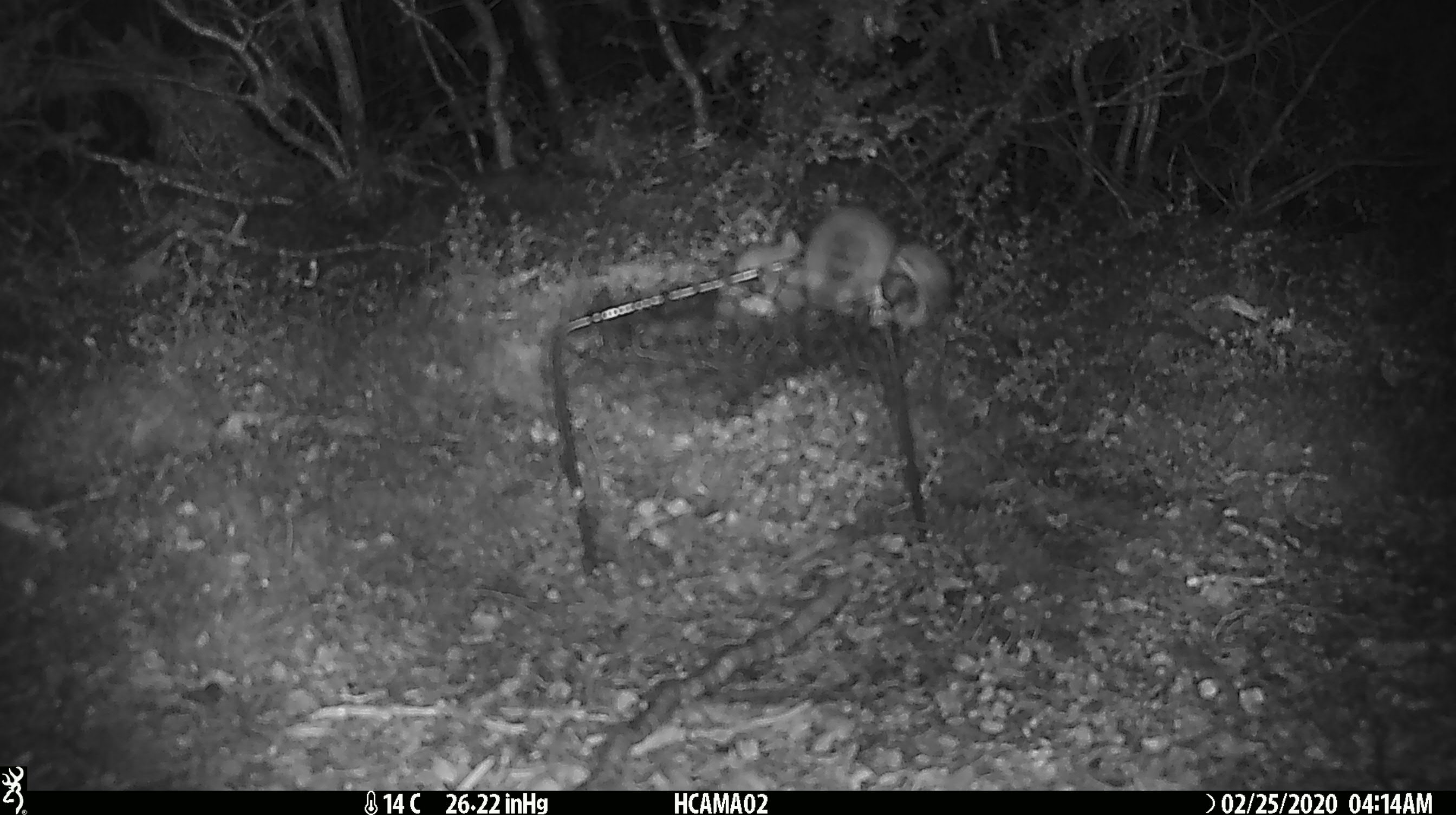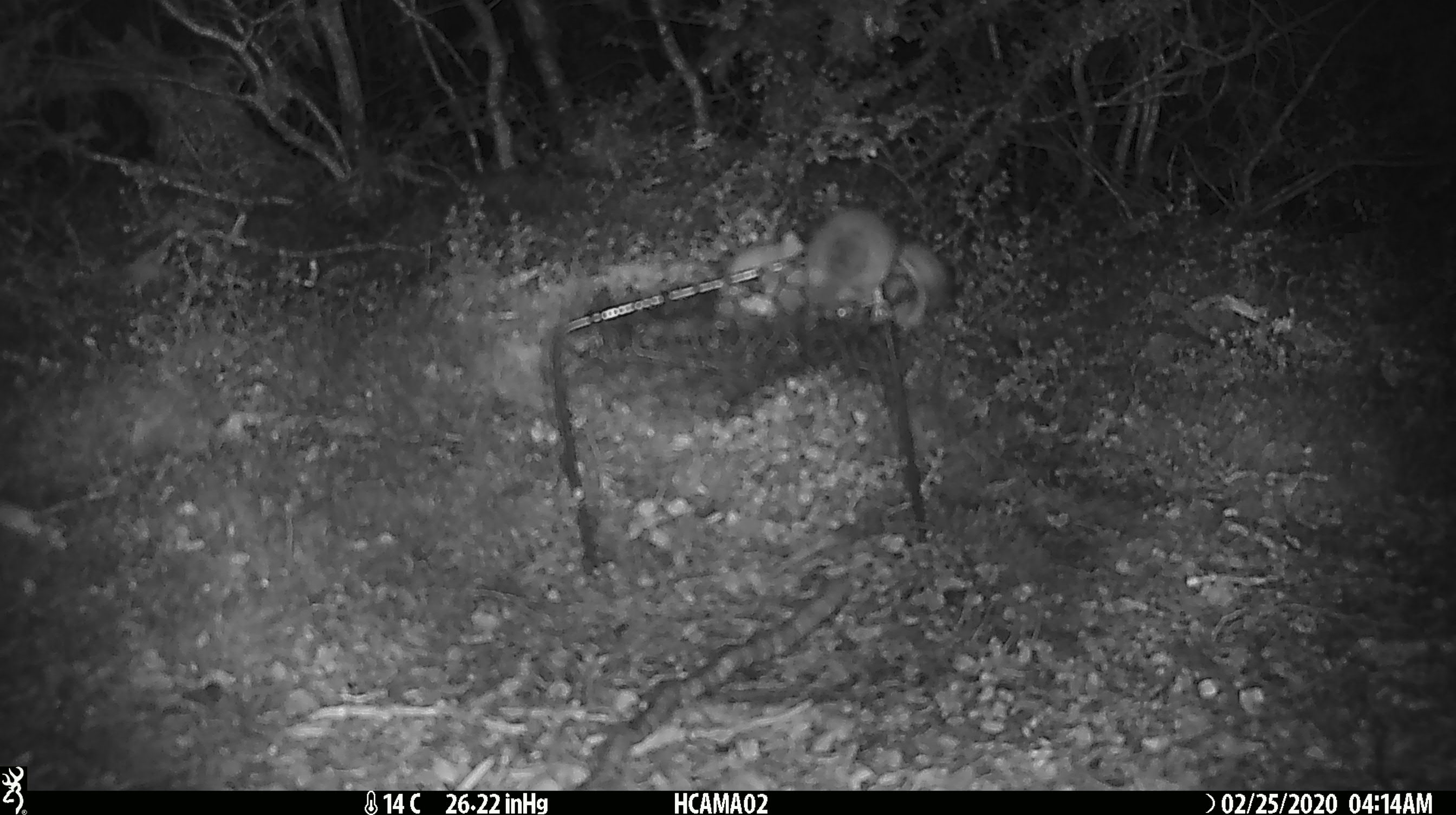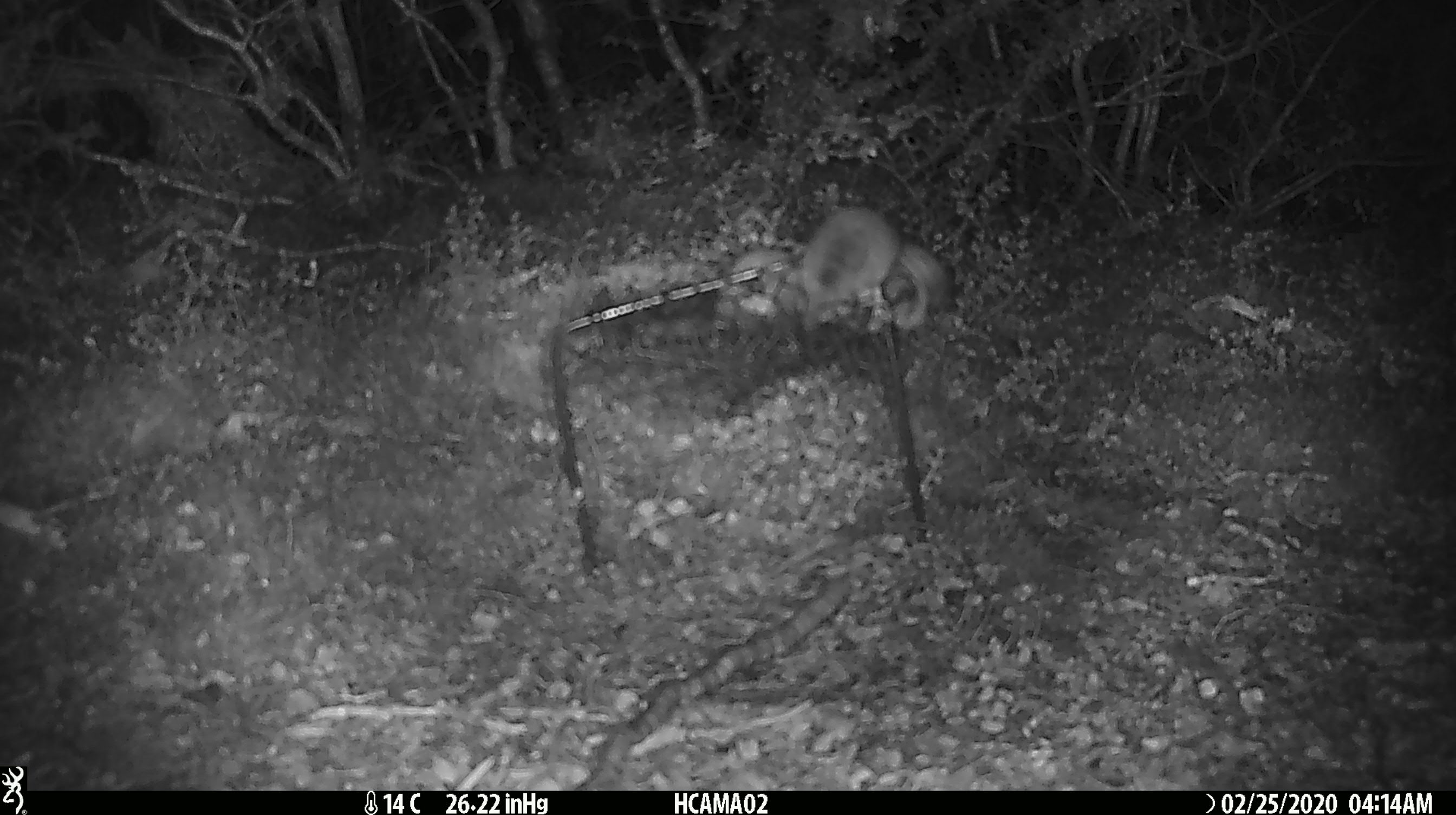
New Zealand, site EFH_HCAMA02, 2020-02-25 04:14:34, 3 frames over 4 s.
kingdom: Animalia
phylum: Chordata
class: Mammalia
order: Rodentia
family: Muridae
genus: Mus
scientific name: Mus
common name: mouse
Mouse (Mus).